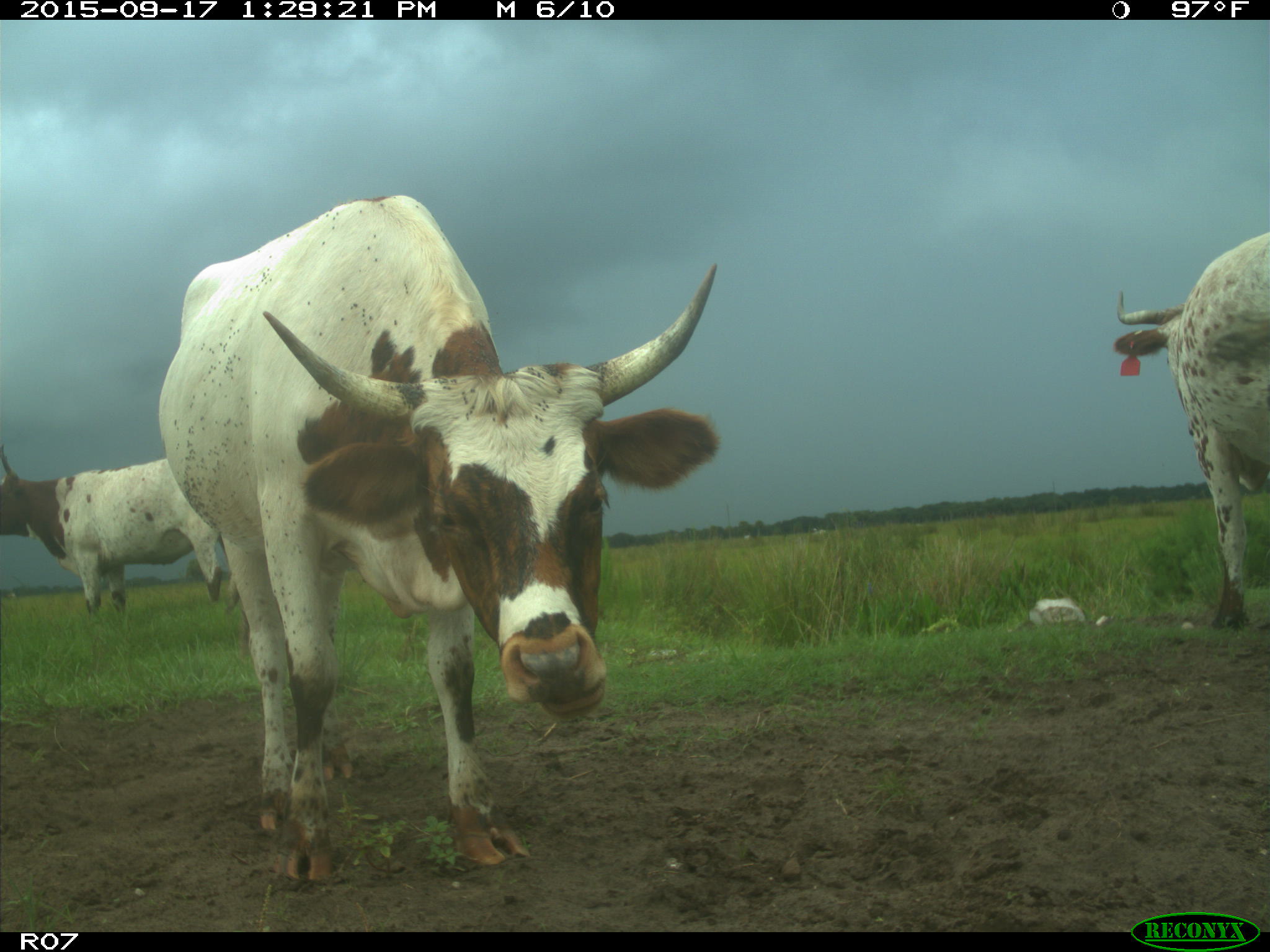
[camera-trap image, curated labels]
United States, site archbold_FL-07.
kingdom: Animalia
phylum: Chordata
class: Mammalia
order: Artiodactyla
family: Bovidae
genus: Bos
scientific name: Bos taurus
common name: domestic cow